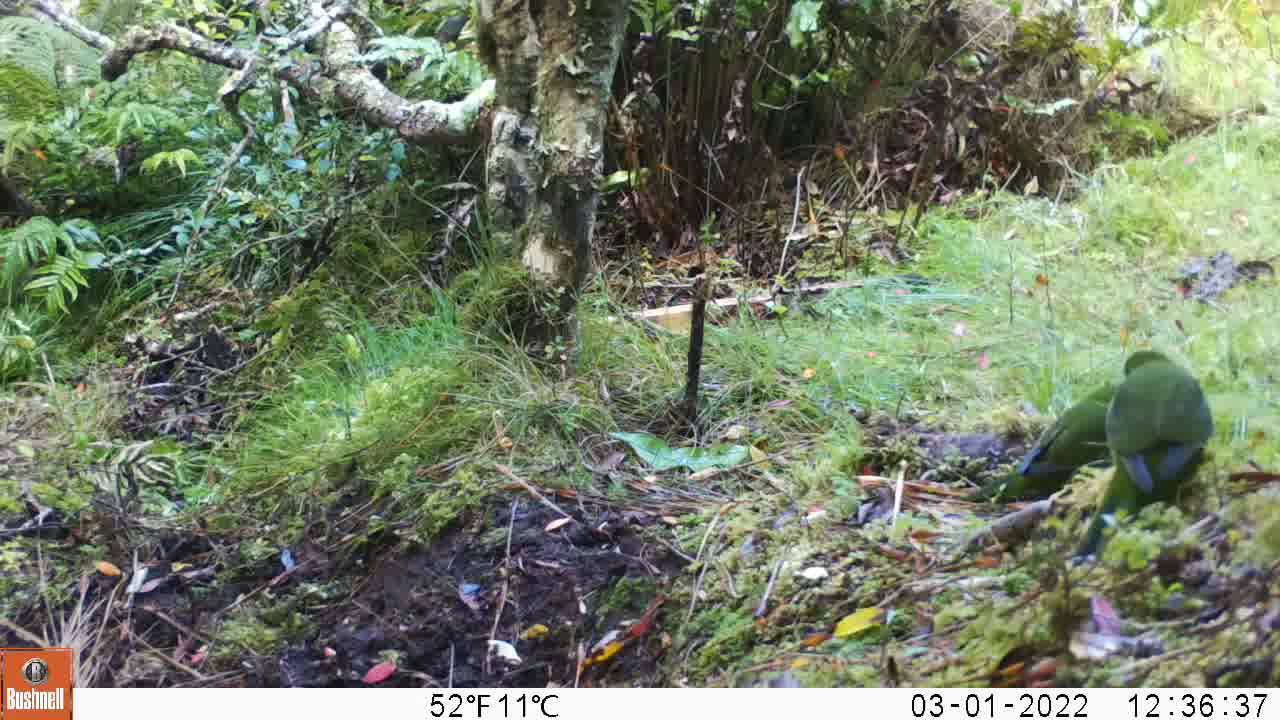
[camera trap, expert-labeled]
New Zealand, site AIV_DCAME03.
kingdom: Animalia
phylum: Chordata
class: Aves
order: Psittaciformes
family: Psittaculidae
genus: Cyanoramphus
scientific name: Cyanoramphus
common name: parakeet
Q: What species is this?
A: Parakeet (Cyanoramphus).